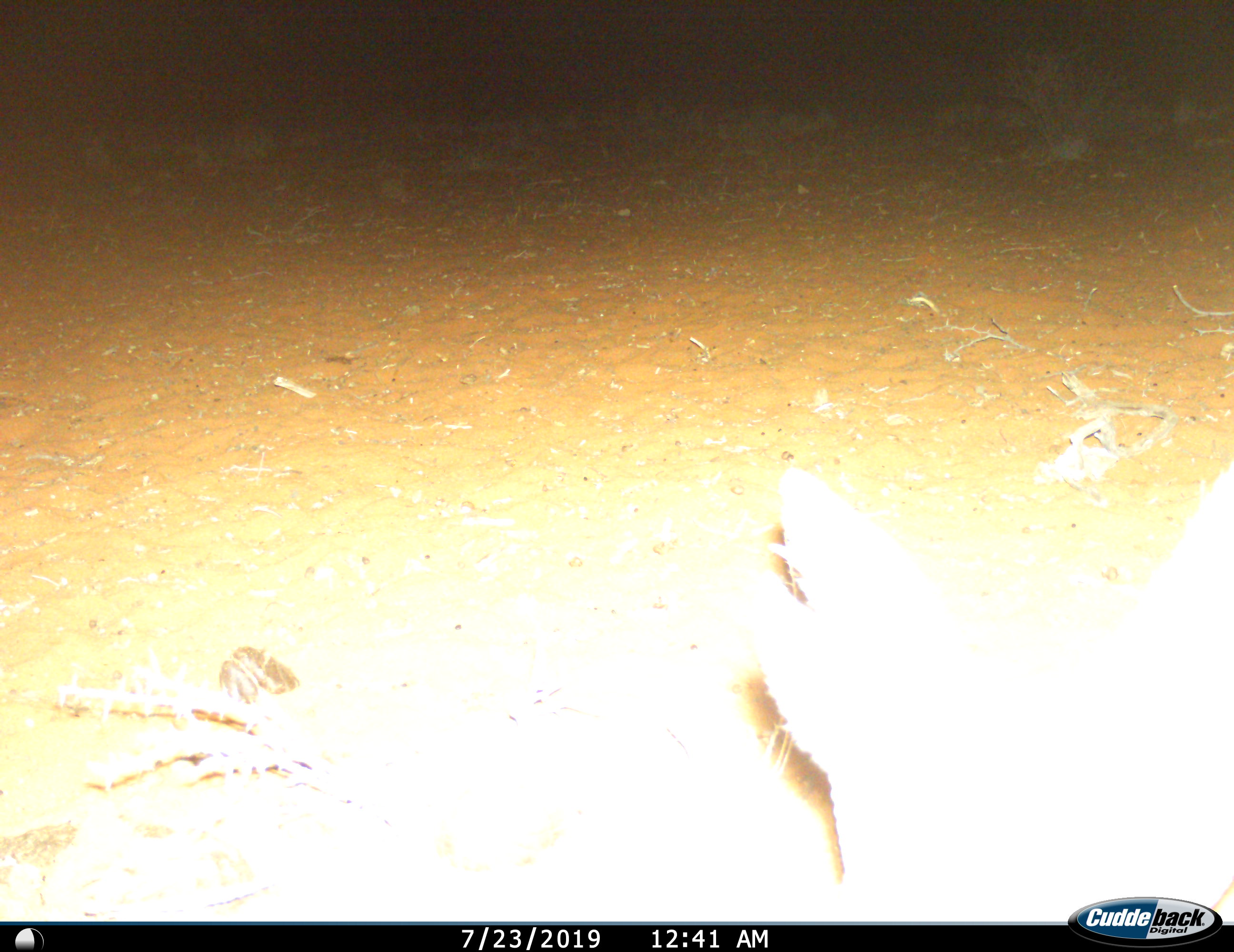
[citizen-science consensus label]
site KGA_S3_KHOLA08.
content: unidentified animal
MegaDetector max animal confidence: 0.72